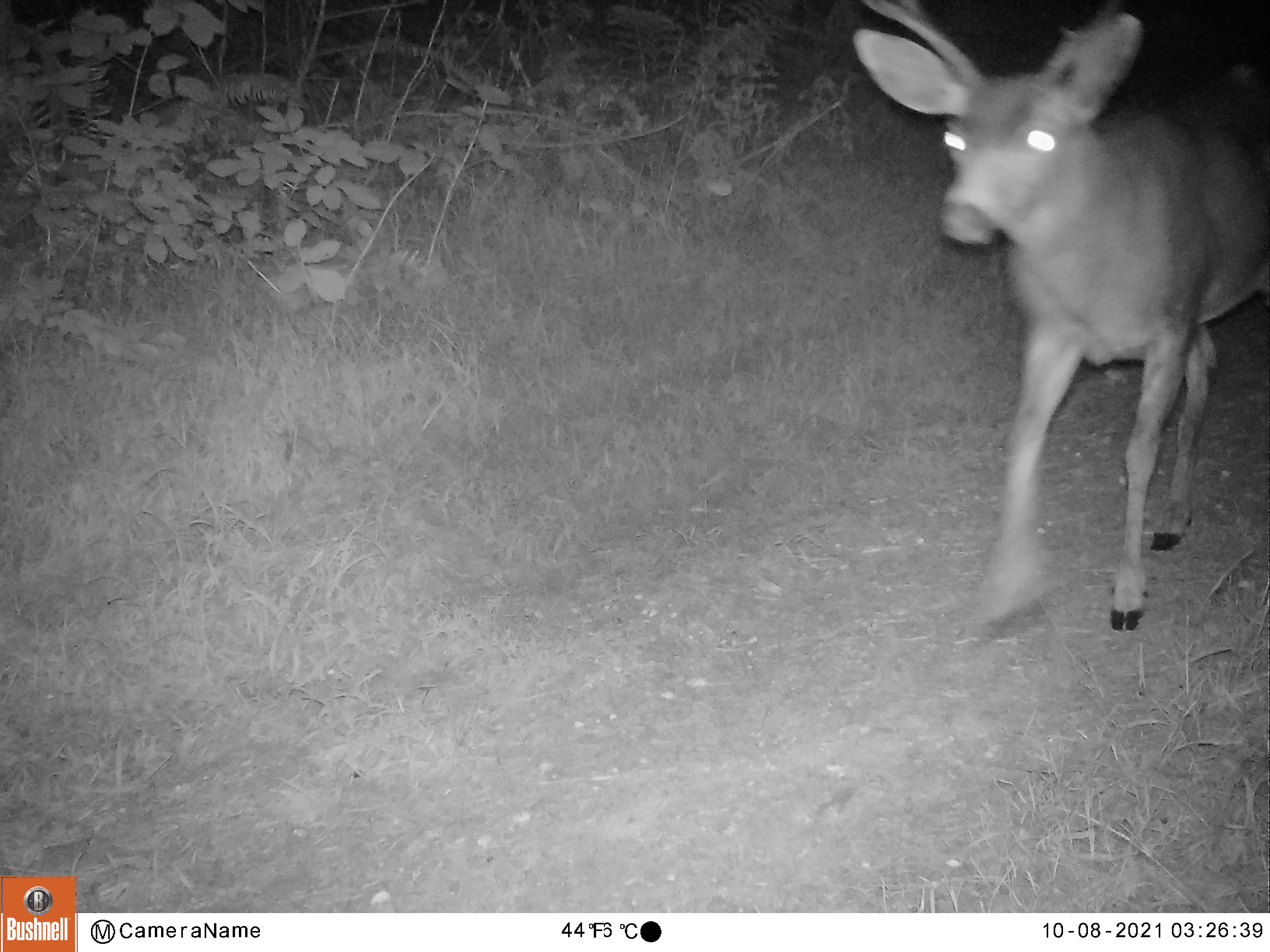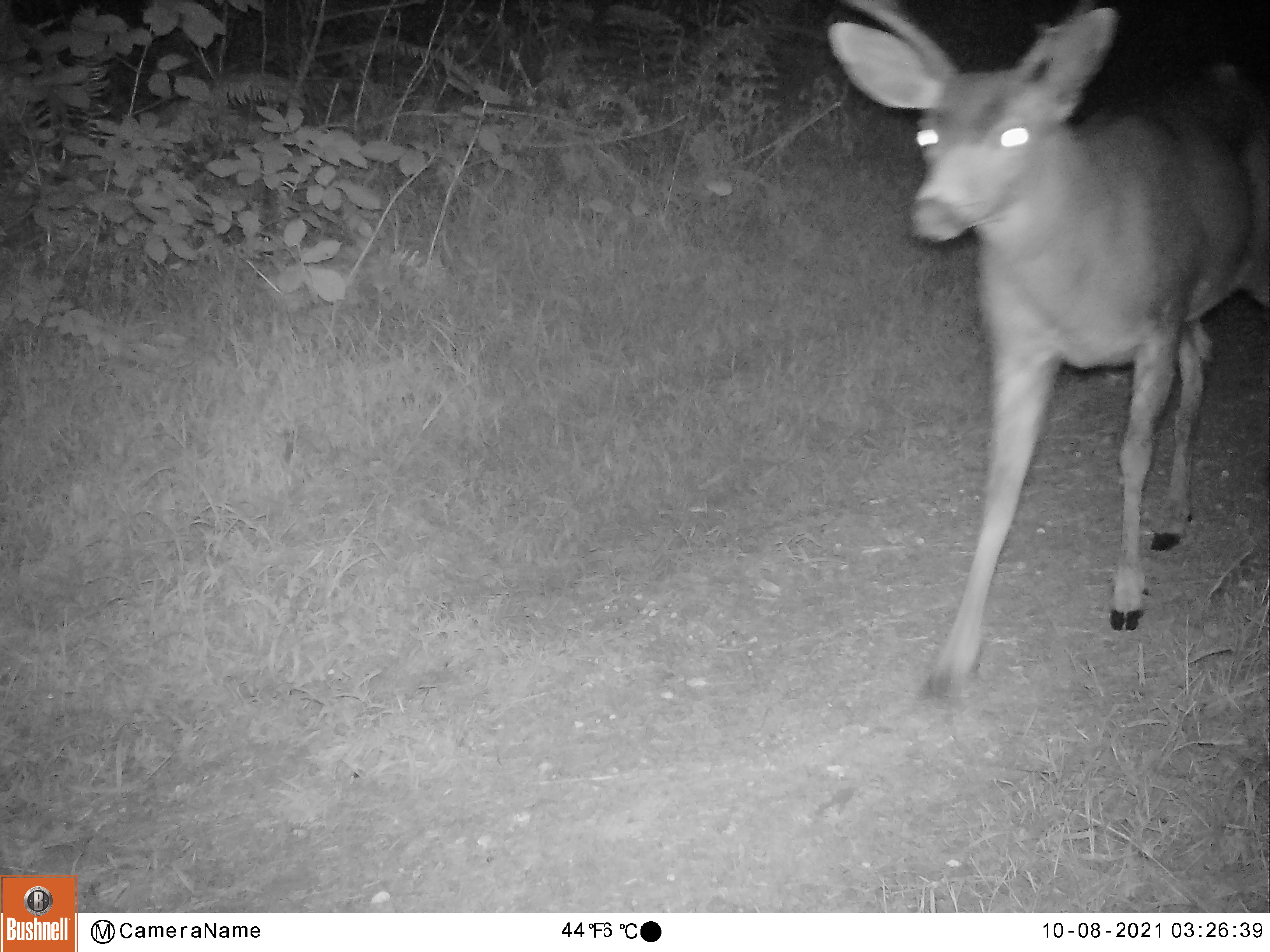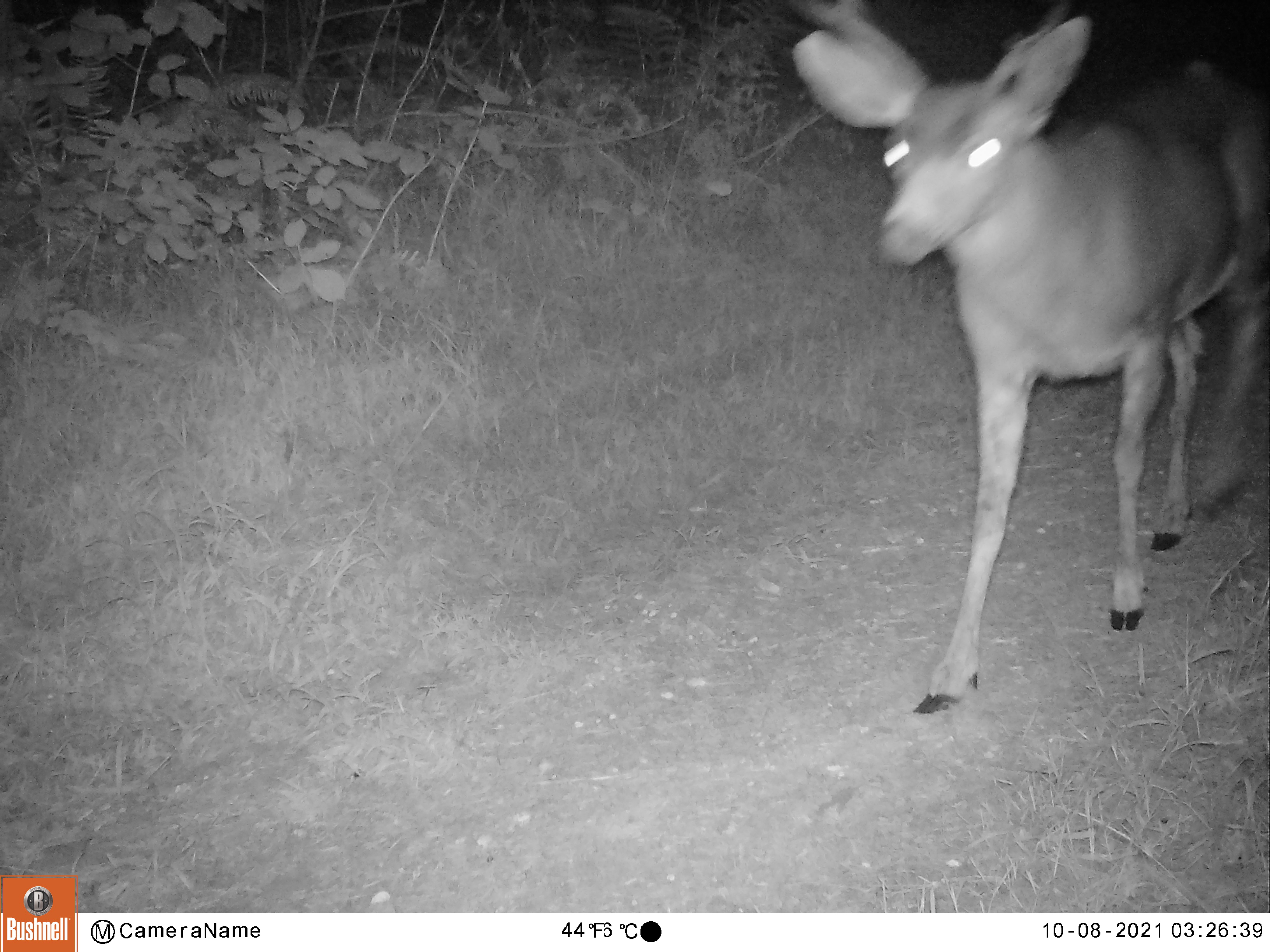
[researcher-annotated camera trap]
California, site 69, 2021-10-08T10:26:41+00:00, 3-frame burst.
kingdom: Animalia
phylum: Chordata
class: Mammalia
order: Artiodactyla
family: Cervidae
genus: Odocoileus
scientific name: Odocoileus hemionus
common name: mule deer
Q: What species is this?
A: Mule deer (Odocoileus hemionus).